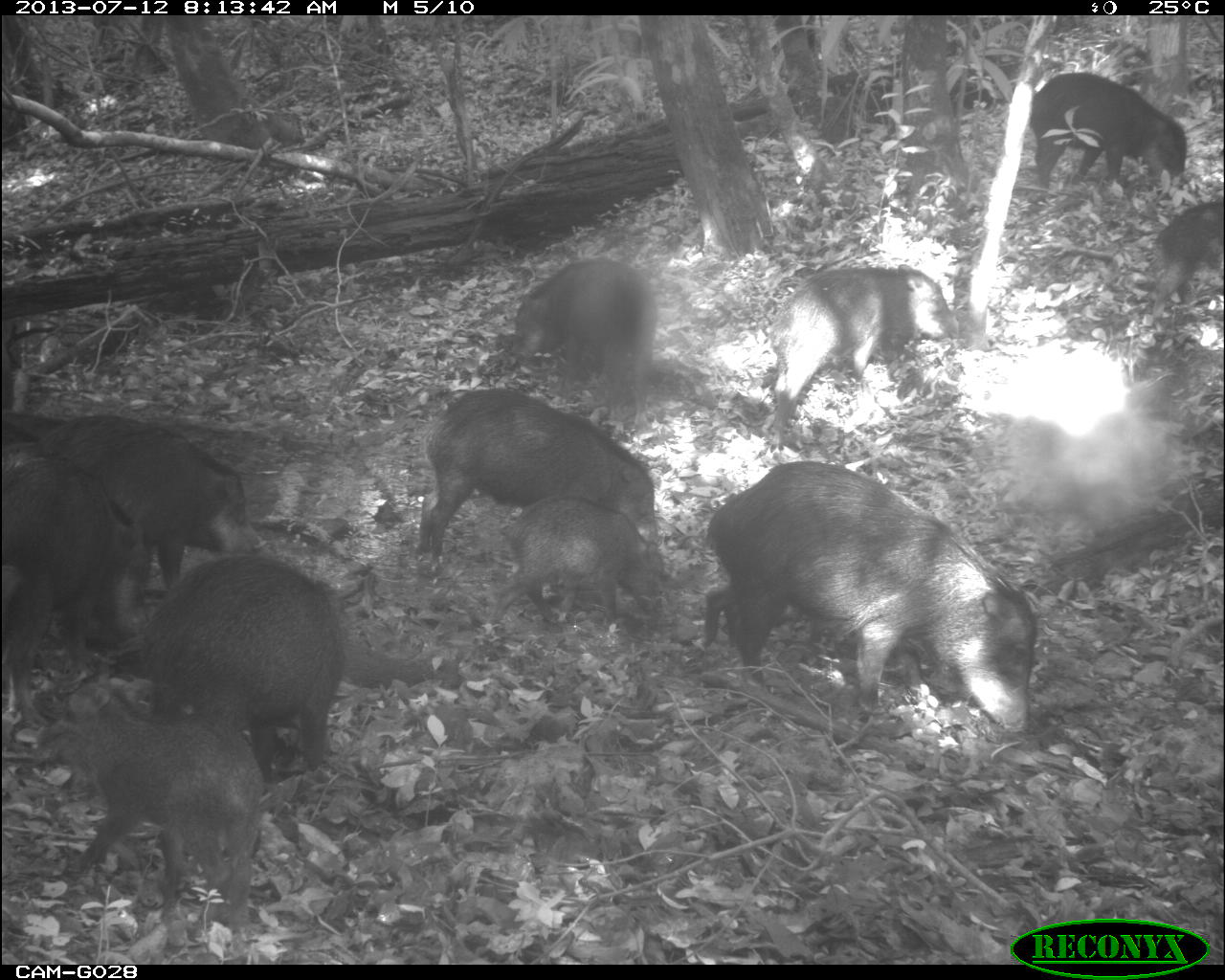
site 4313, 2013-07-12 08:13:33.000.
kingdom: Animalia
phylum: Chordata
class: Mammalia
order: Artiodactyla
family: Tayassuidae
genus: Tayassu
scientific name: Tayassu pecari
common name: white-lipped peccary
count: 20